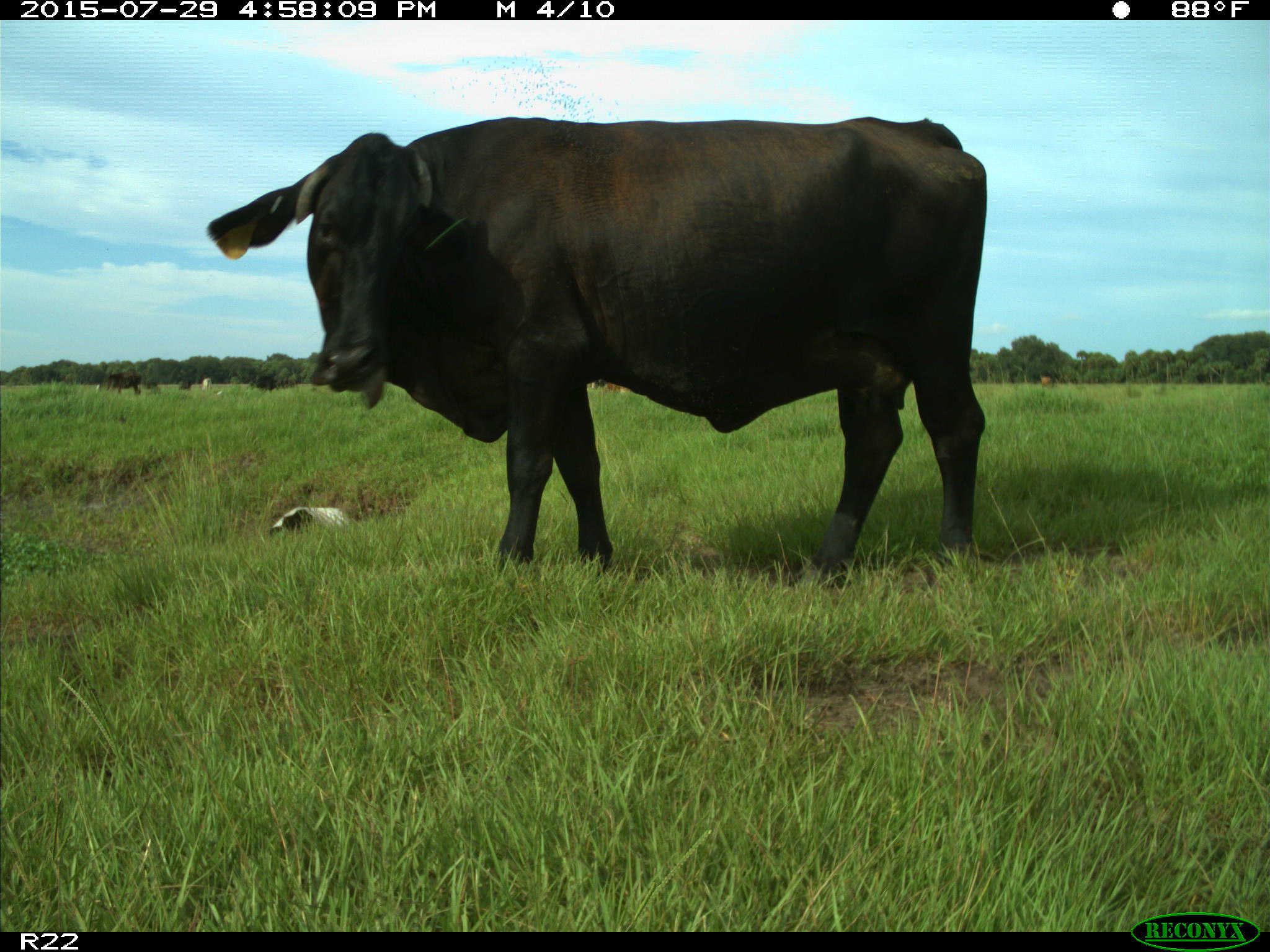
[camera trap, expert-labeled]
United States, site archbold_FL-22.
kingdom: Animalia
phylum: Chordata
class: Mammalia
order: Artiodactyla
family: Bovidae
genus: Bos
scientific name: Bos taurus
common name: domestic cow